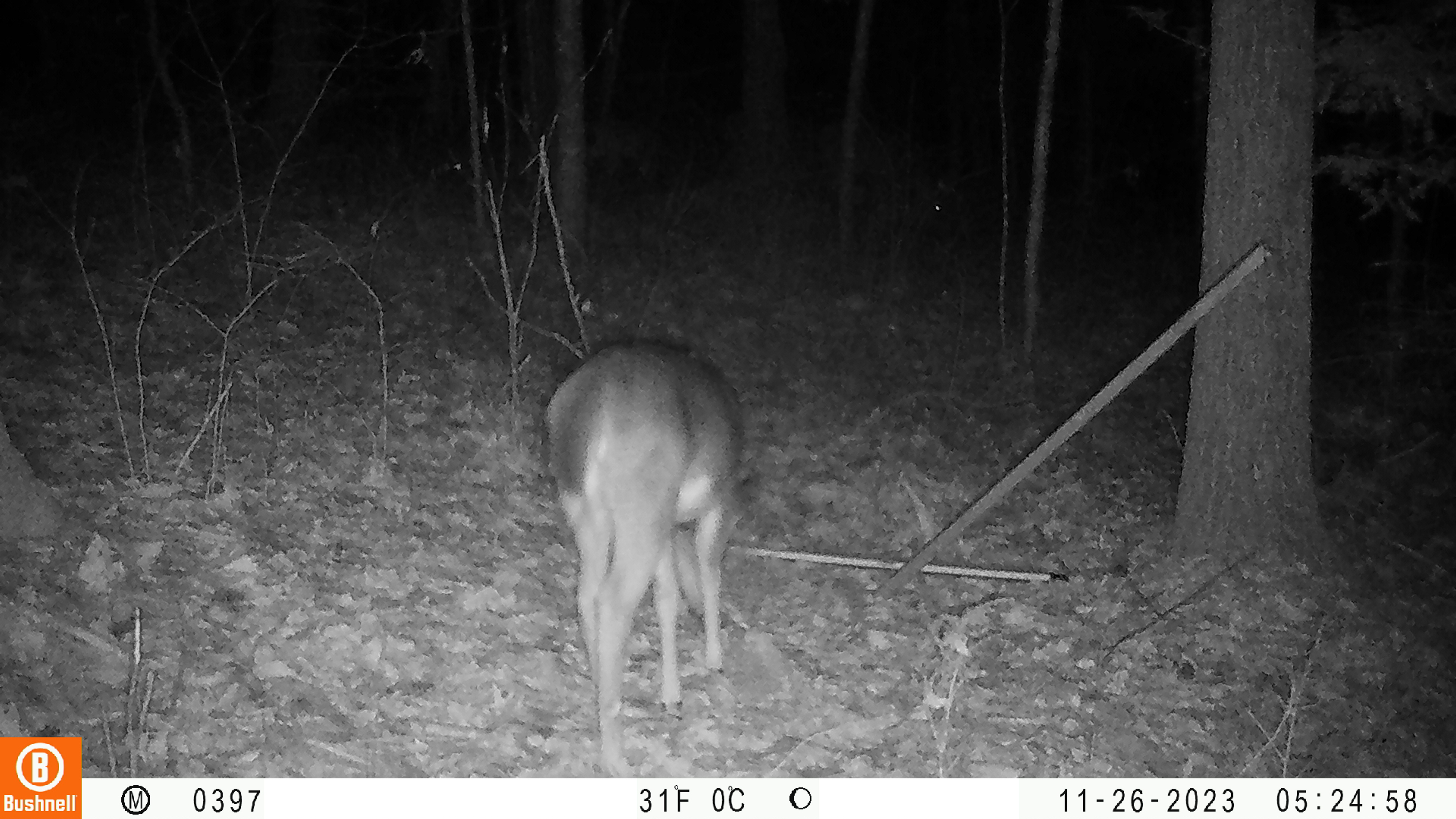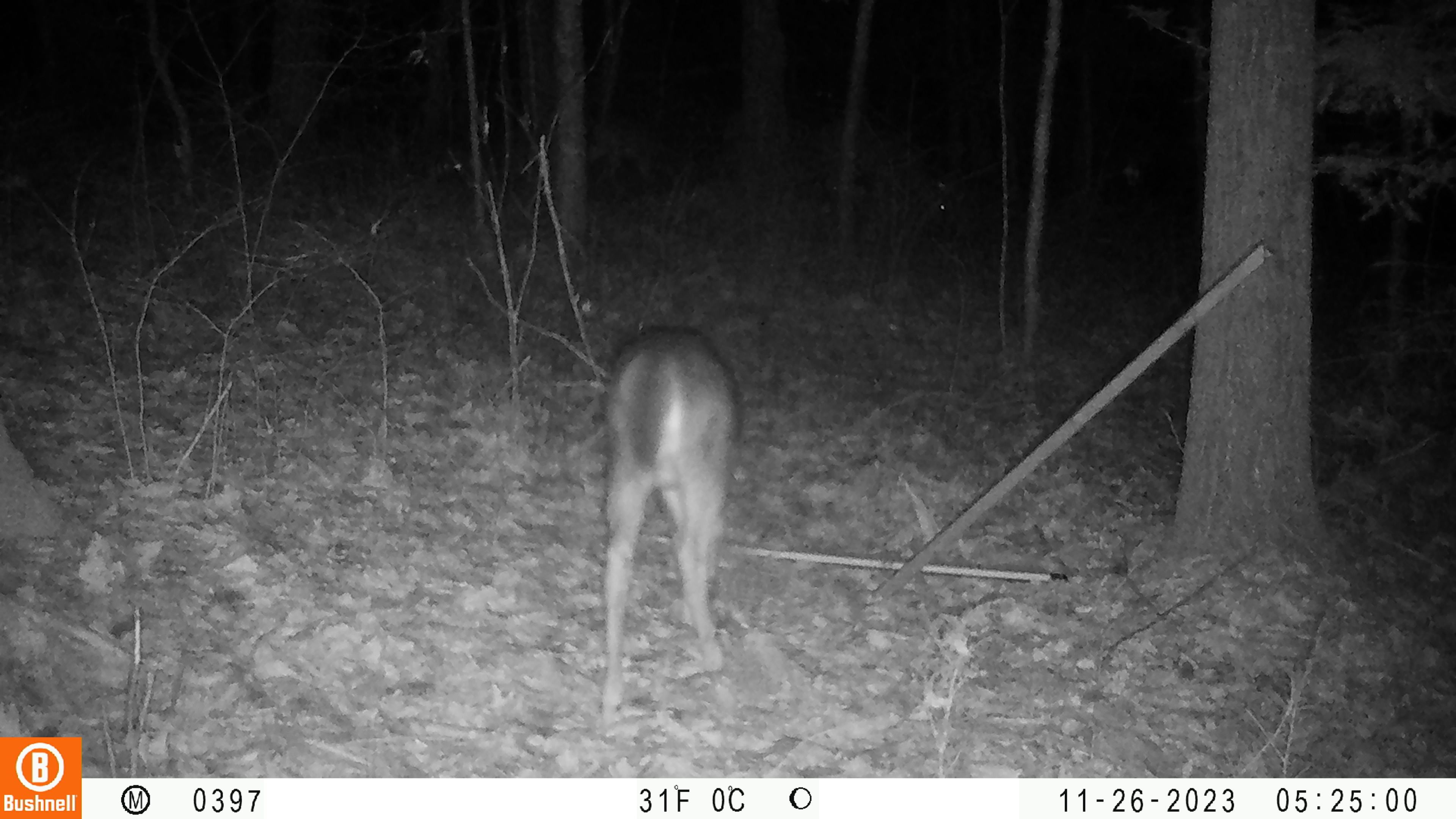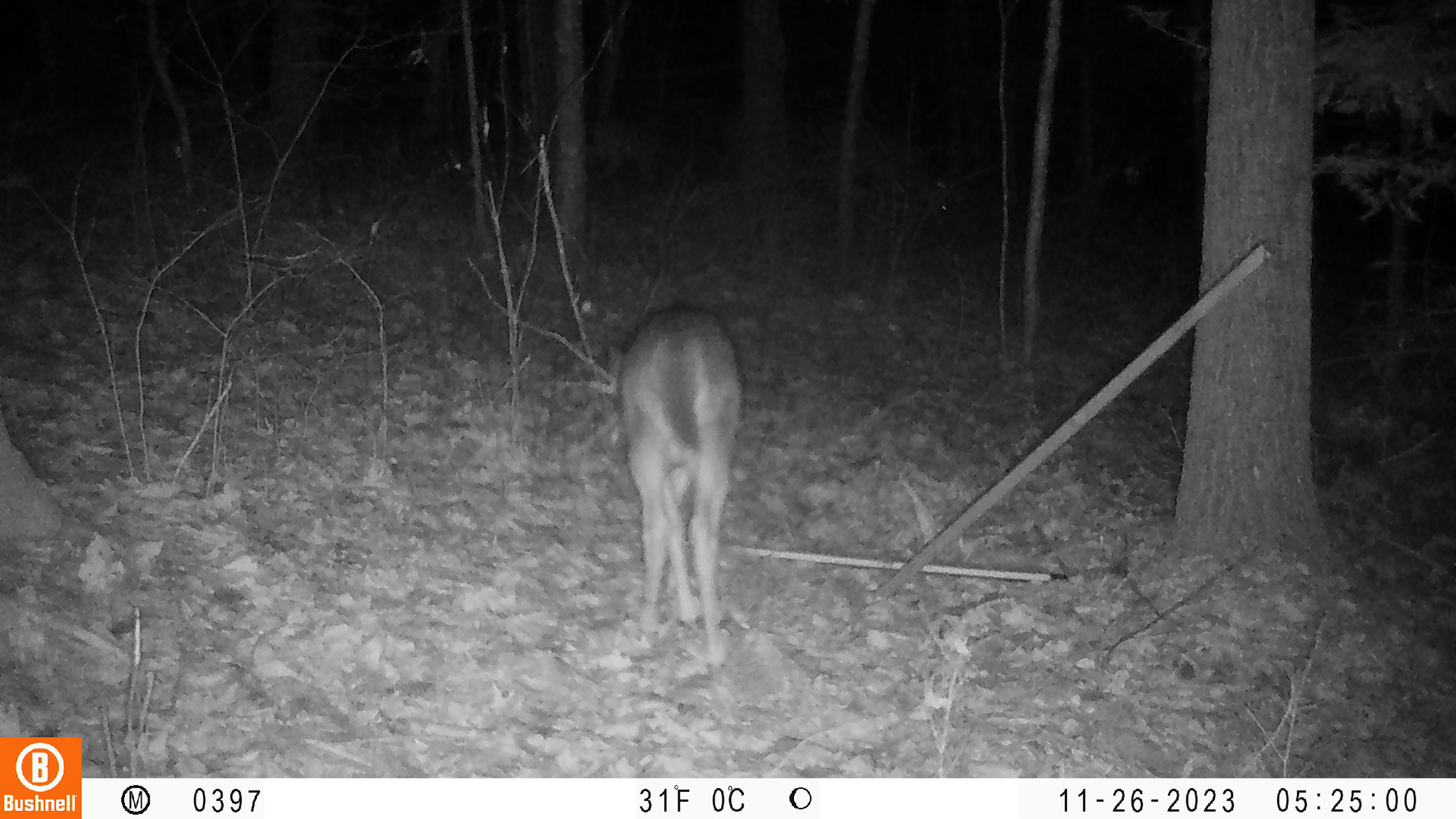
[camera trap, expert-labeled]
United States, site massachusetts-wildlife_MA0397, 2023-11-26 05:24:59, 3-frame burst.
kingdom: Animalia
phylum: Chordata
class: Mammalia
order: Artiodactyla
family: Cervidae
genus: Odocoileus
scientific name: Odocoileus virginianus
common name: white-tailed deer